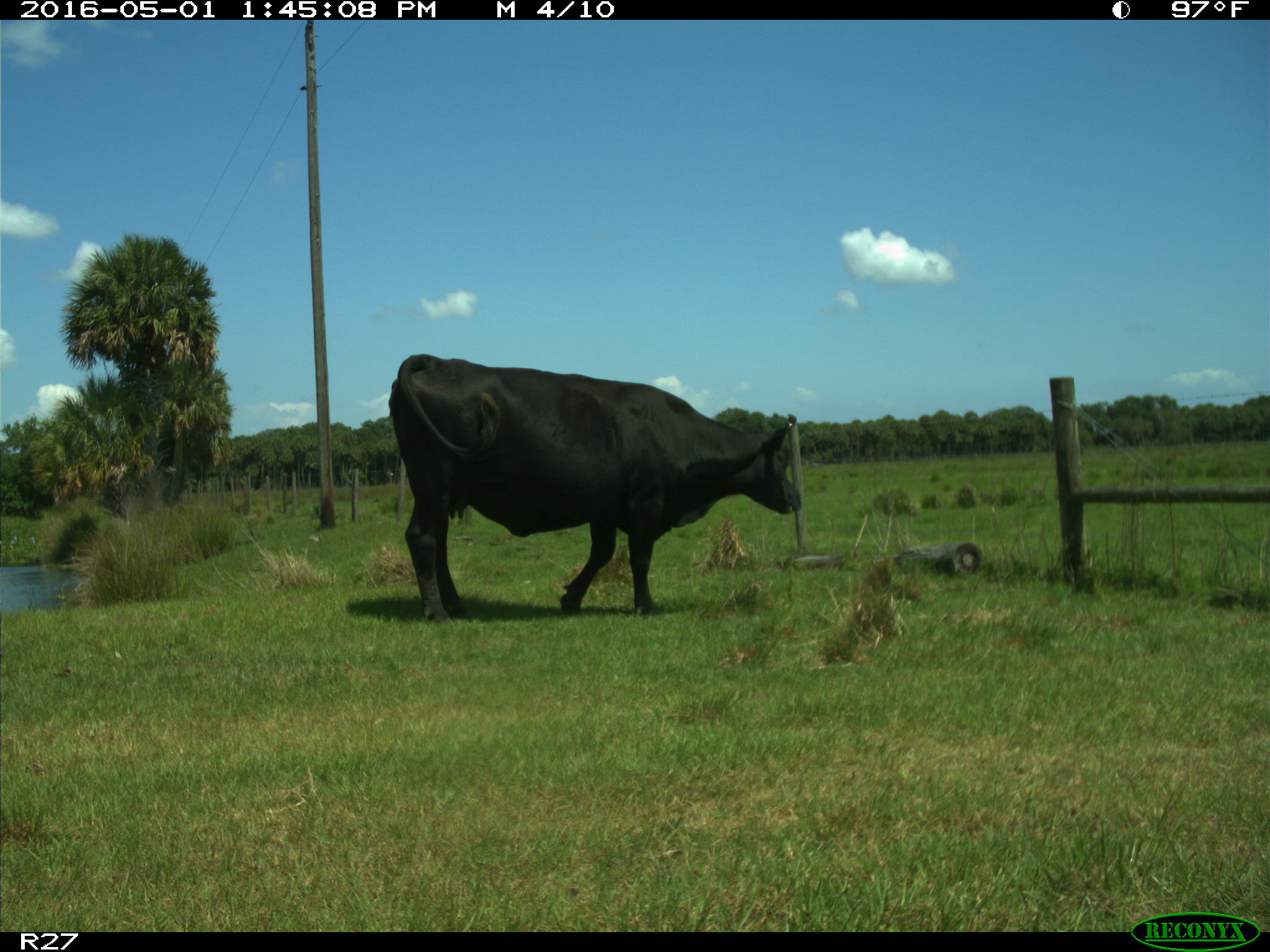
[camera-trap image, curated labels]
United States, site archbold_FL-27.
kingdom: Animalia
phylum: Chordata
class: Mammalia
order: Artiodactyla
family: Bovidae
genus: Bos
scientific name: Bos taurus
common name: domestic cow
Bos taurus (domestic cow).